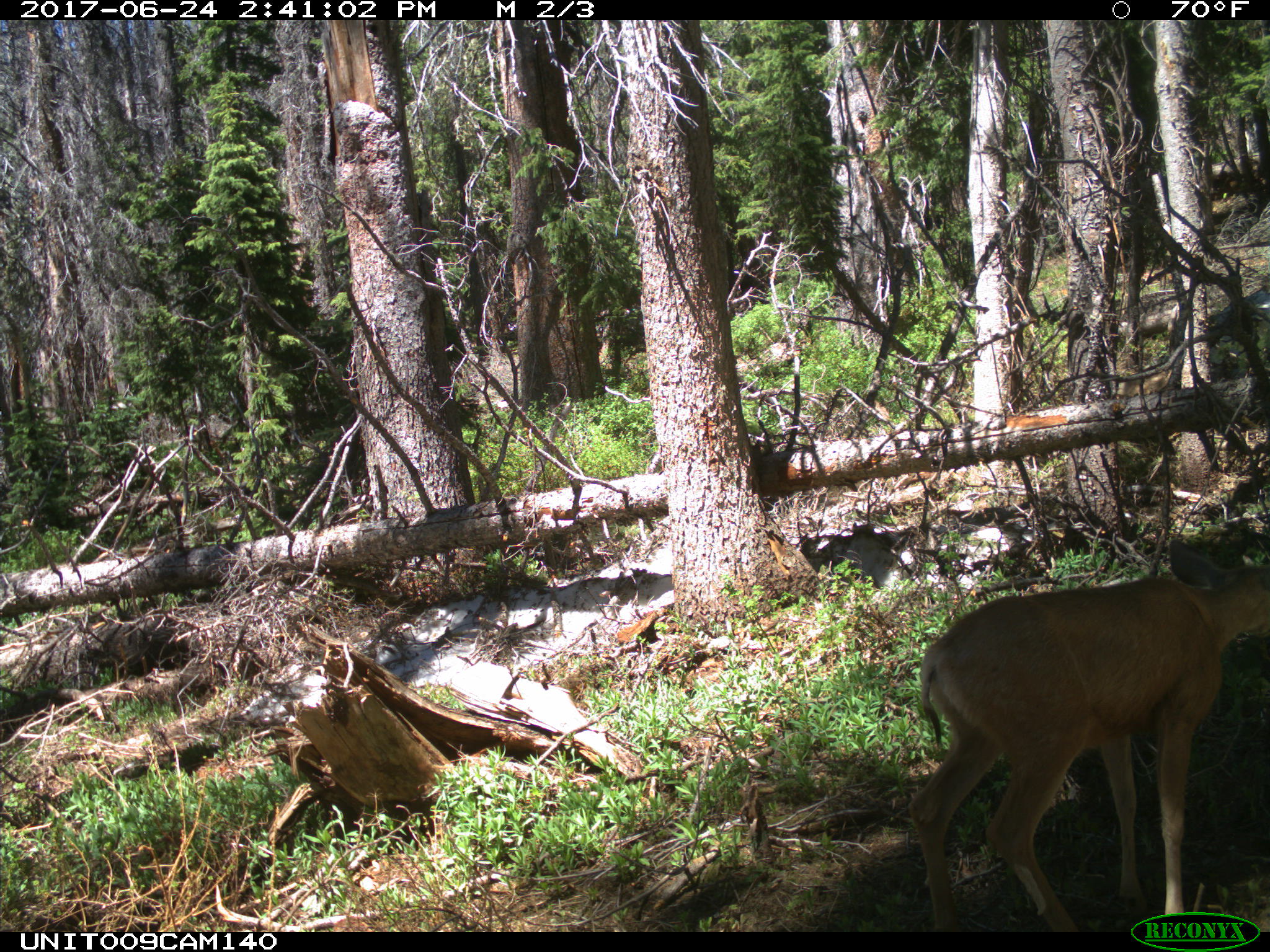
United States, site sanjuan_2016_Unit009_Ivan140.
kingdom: Animalia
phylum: Chordata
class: Mammalia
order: Artiodactyla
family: Cervidae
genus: Odocoileus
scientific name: Odocoileus hemionus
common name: mule deer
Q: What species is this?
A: Odocoileus hemionus (mule deer).